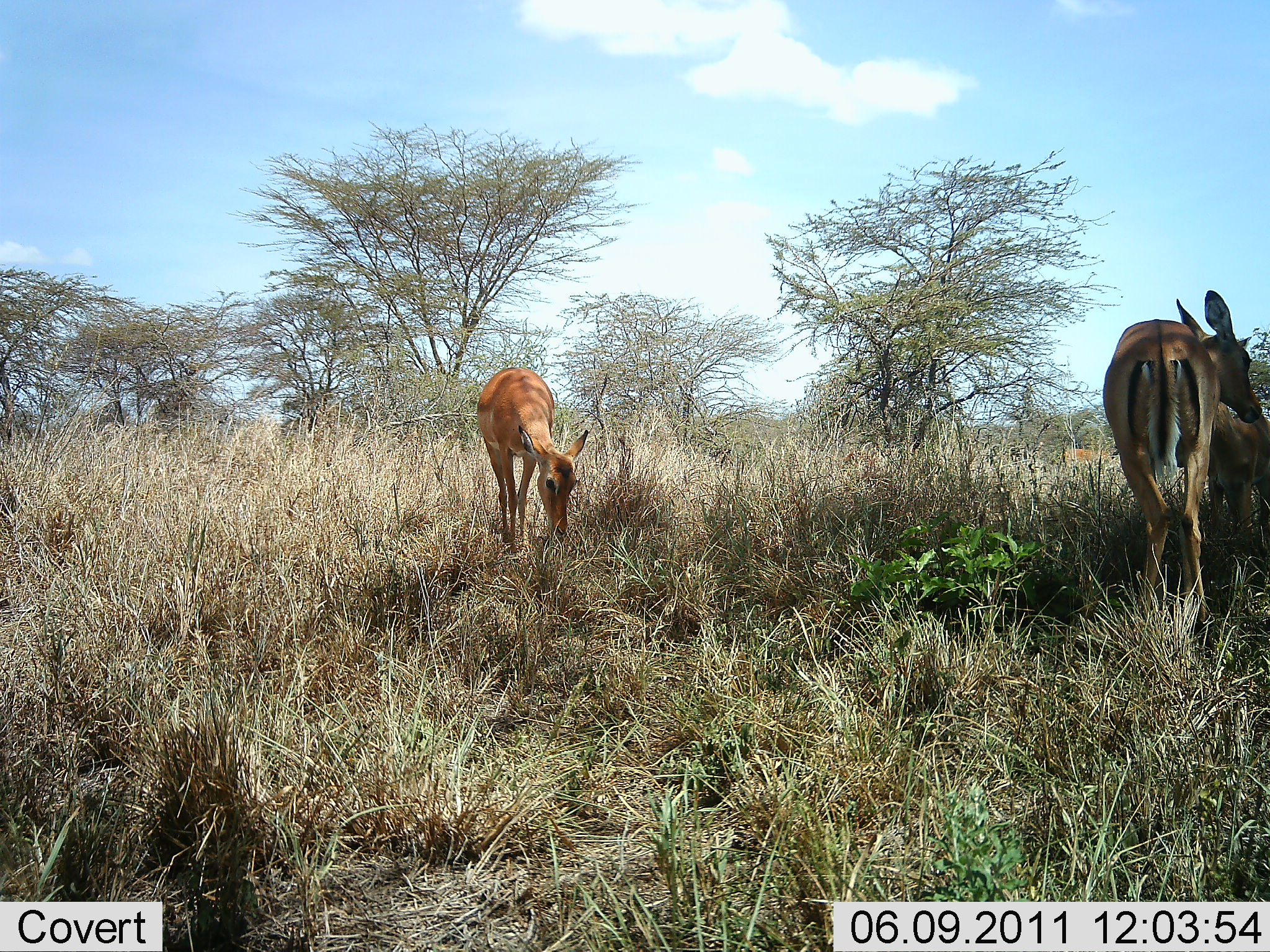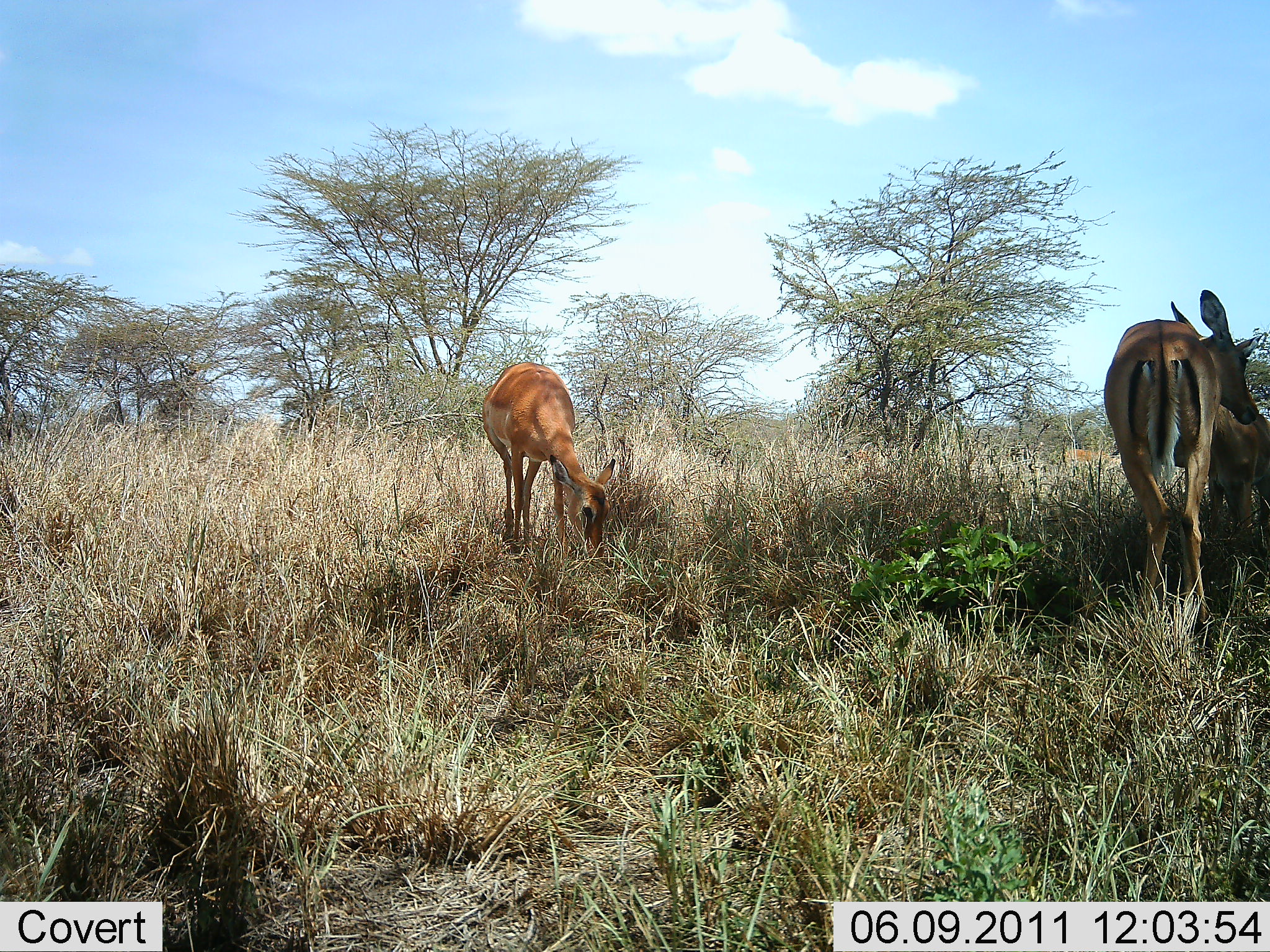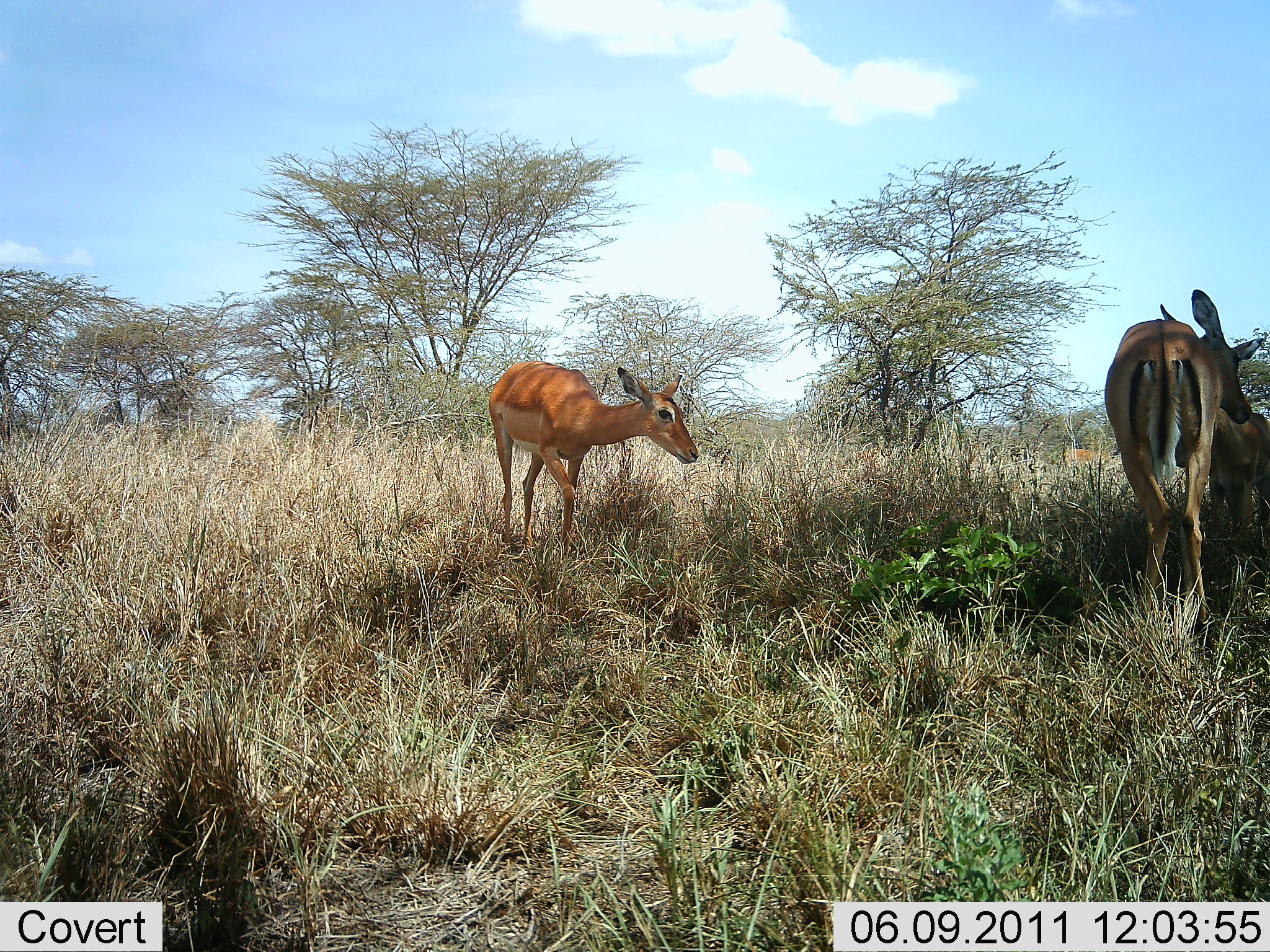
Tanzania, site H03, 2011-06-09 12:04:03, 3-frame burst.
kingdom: Animalia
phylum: Chordata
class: Mammalia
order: Artiodactyla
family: Bovidae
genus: Aepyceros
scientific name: Aepyceros melampus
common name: impala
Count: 3.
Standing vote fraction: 62%.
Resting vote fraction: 0%.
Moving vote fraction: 15%.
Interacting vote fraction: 0%.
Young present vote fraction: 8%.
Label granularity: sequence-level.